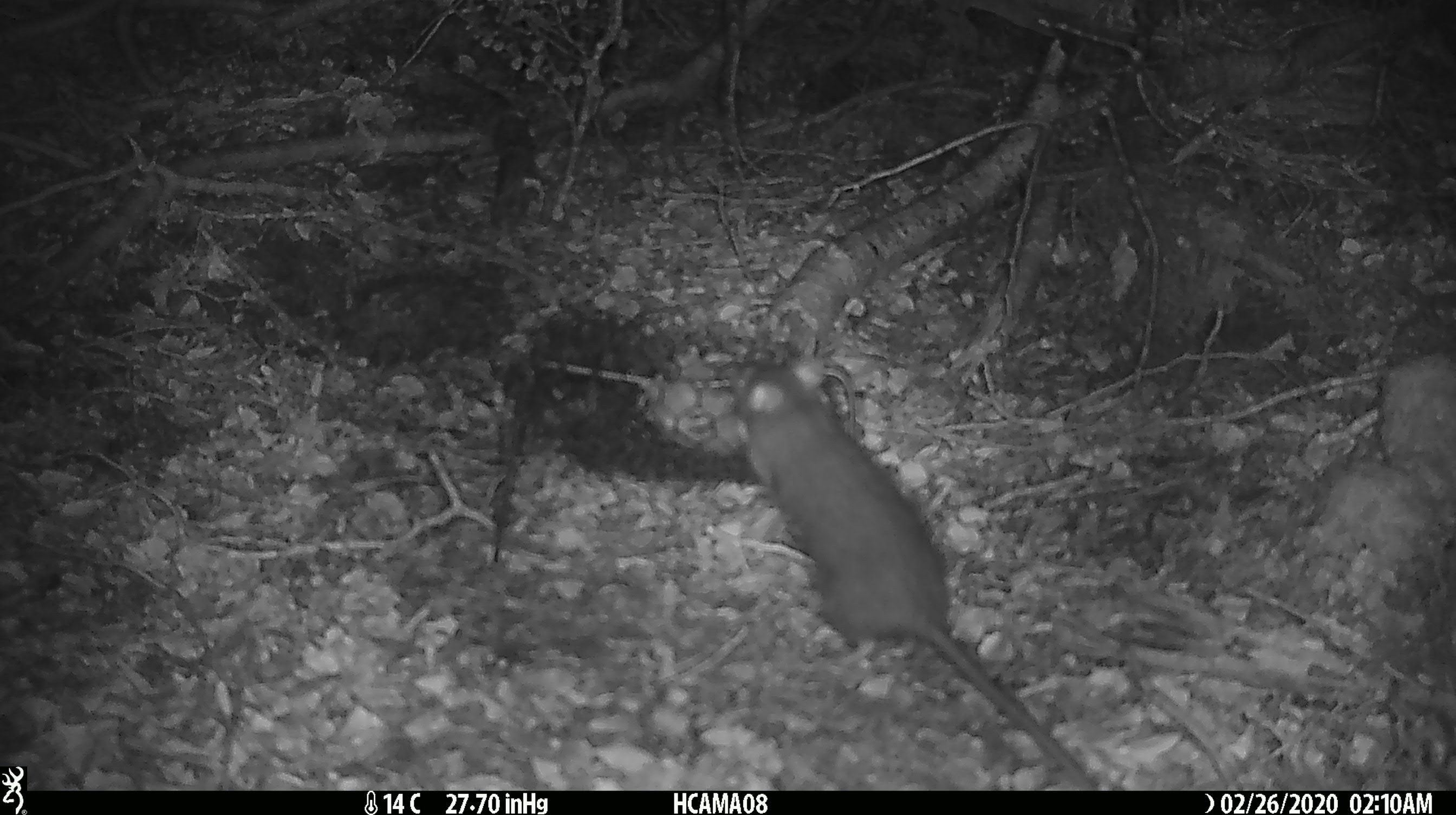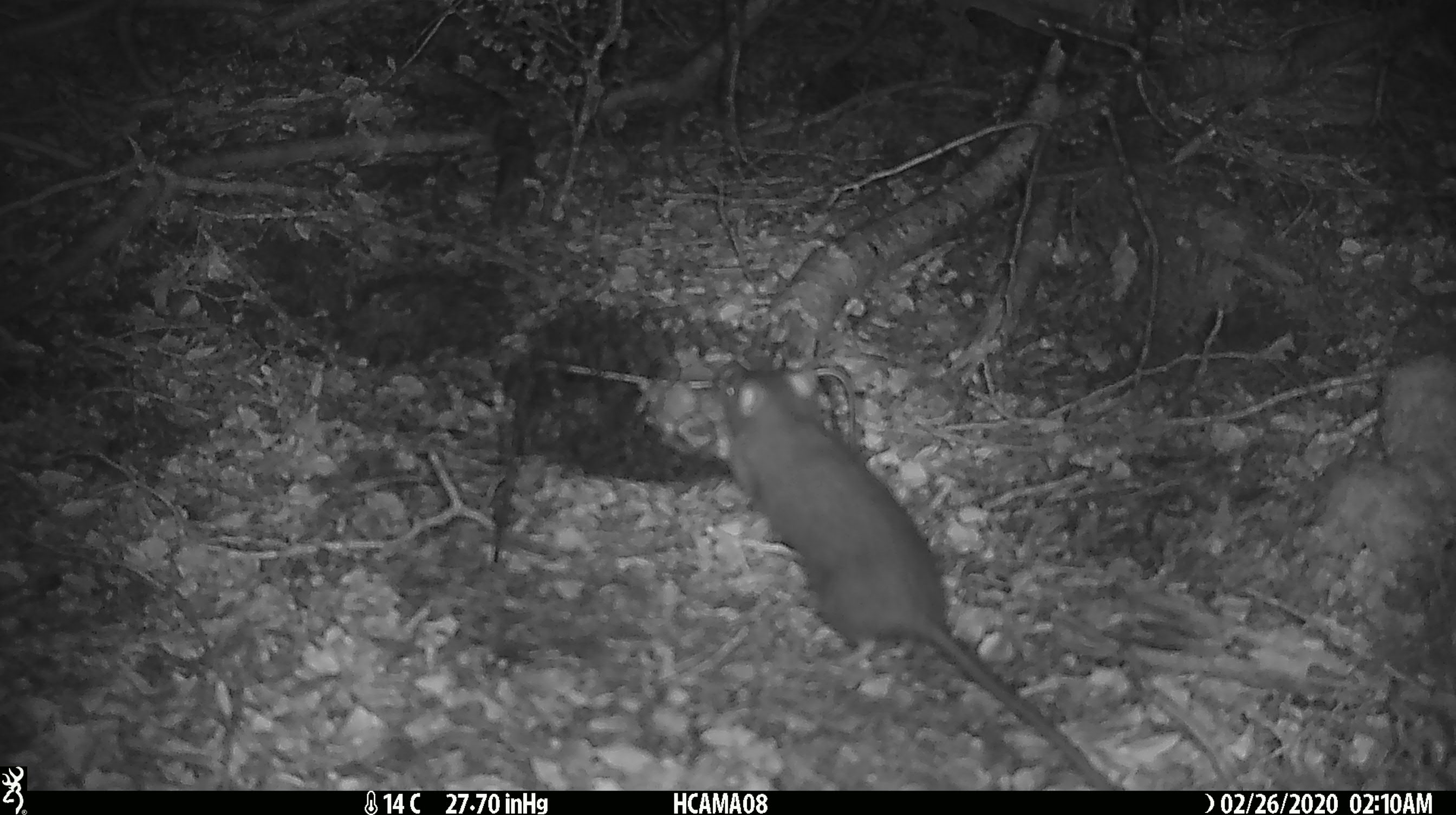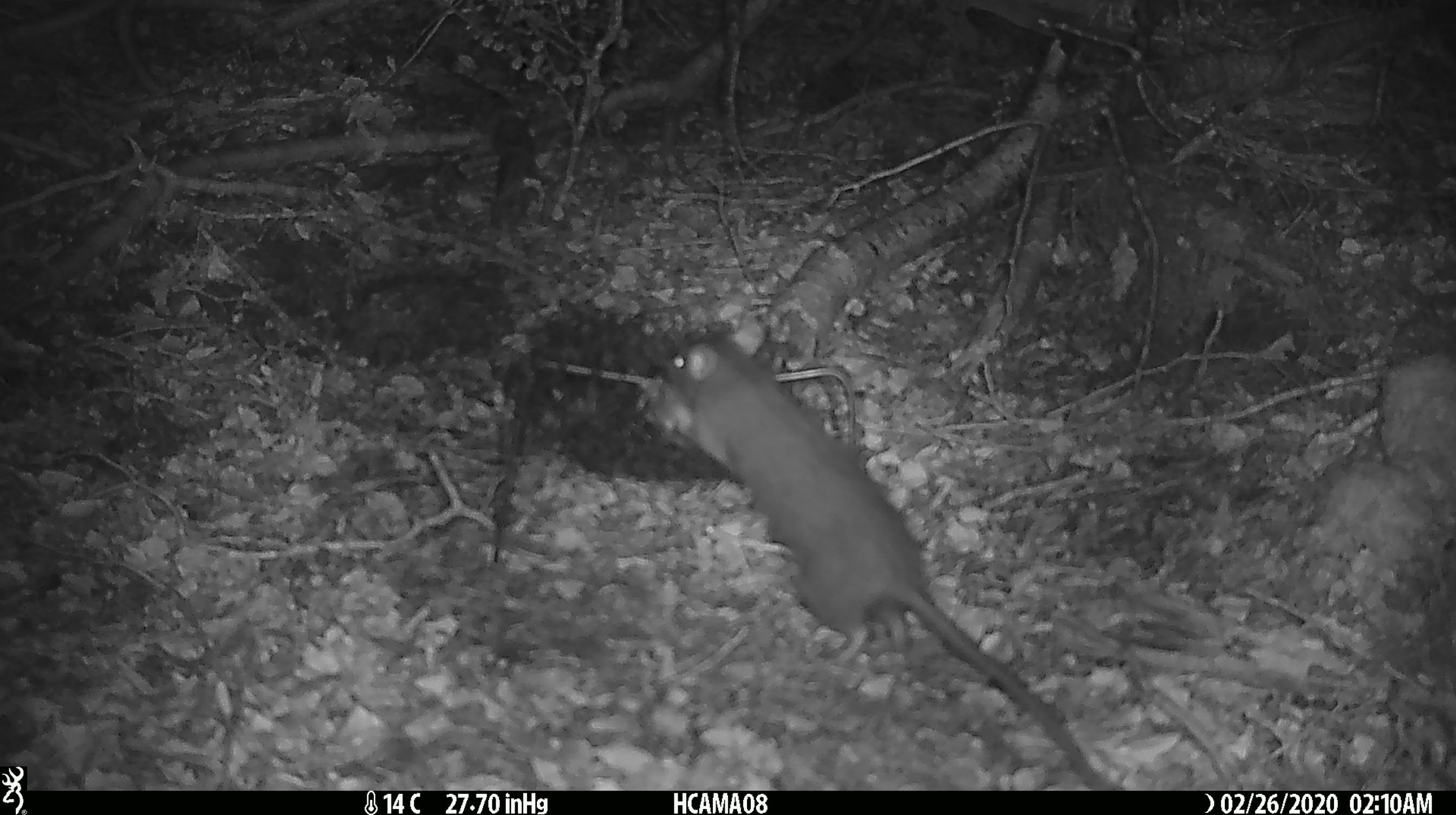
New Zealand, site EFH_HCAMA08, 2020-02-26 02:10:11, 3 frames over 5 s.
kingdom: Animalia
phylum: Chordata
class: Mammalia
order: Rodentia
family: Muridae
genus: Rattus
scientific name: Rattus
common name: rat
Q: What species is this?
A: Rat (Rattus).